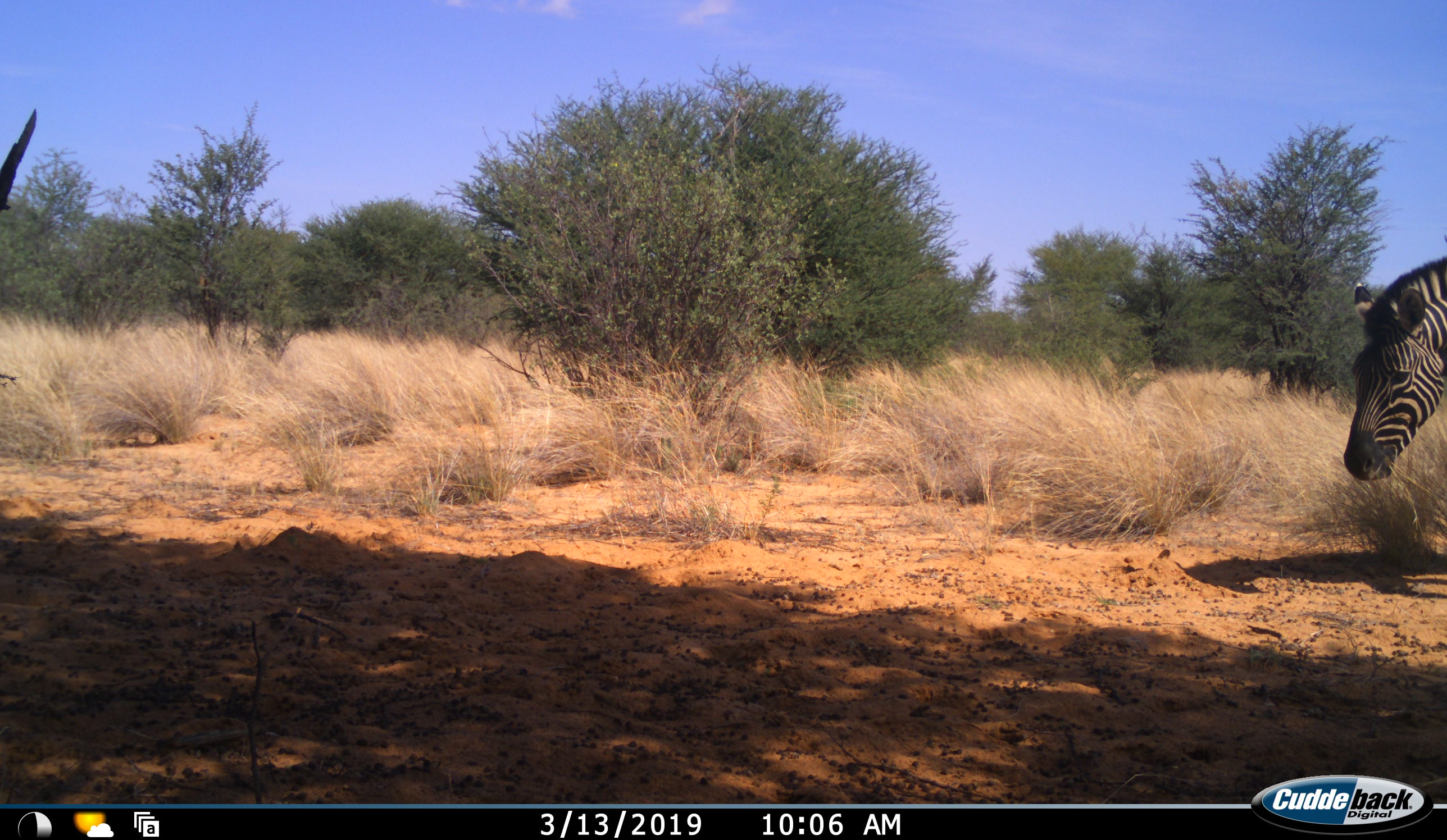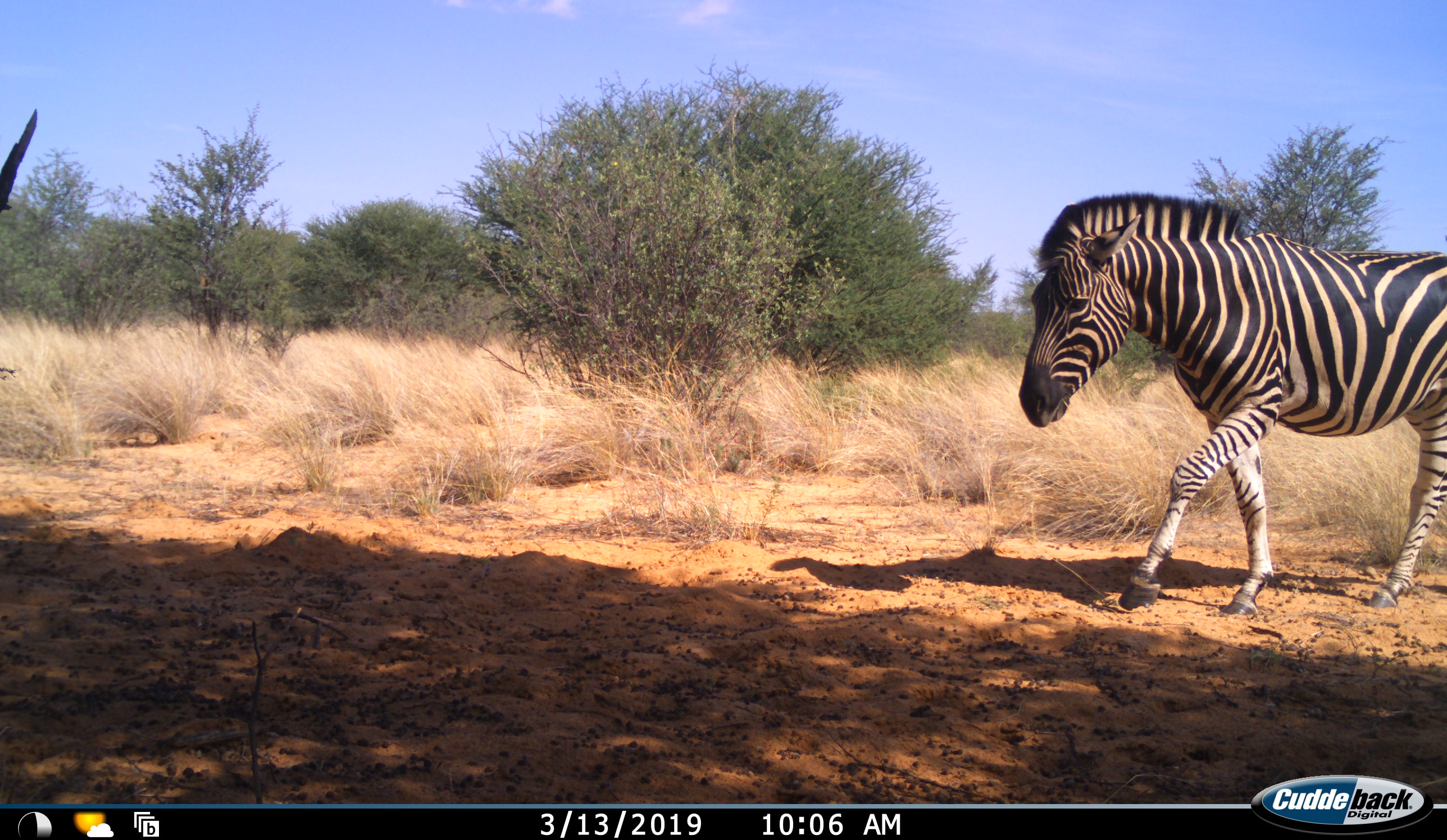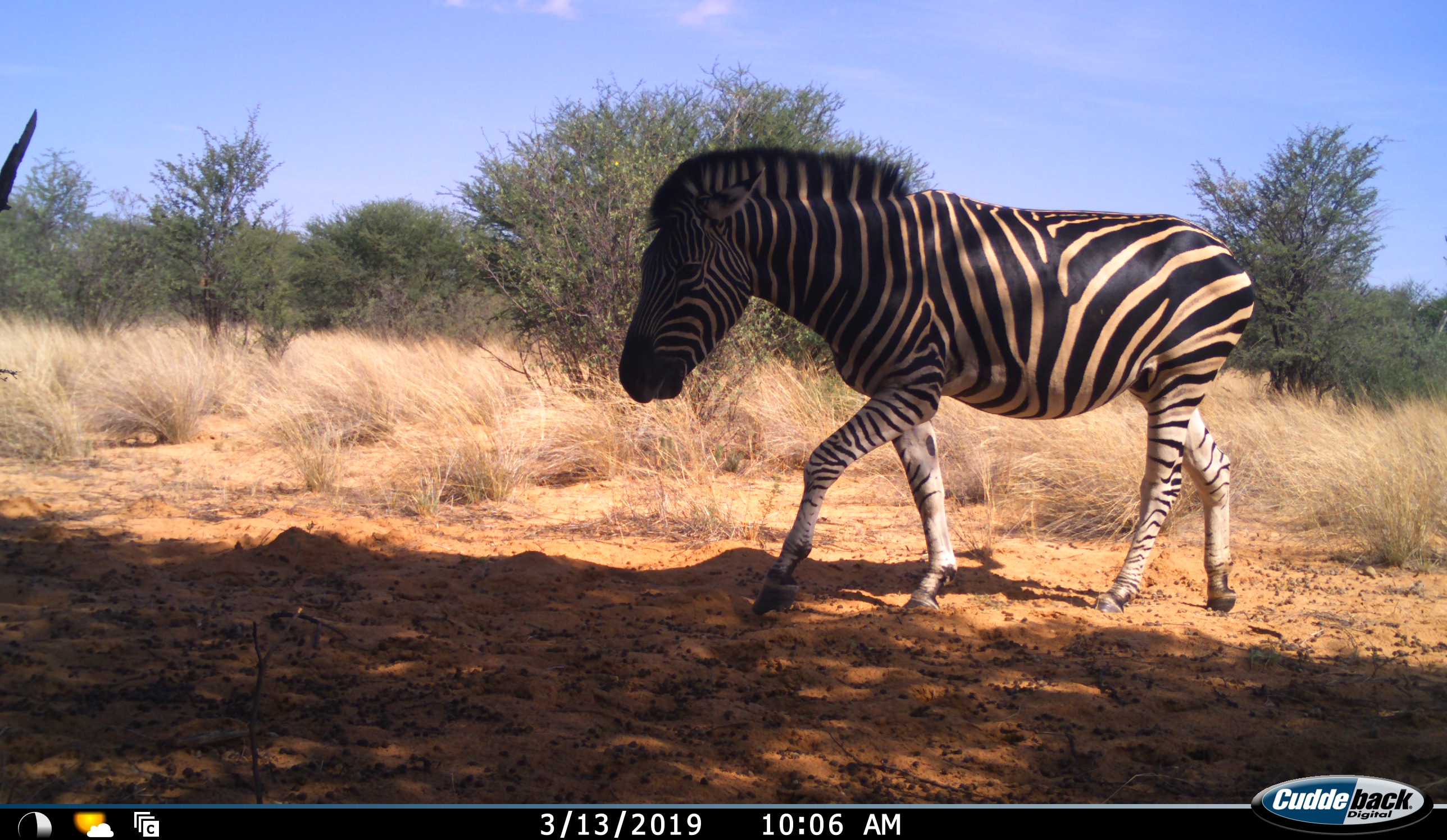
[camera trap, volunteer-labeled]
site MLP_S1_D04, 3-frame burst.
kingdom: Animalia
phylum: Chordata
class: Mammalia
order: Perissodactyla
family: Equidae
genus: Equus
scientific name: Equus quagga burchellii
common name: burchell's zebra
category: zebraburchells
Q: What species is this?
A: Zebraburchells (burchell's zebra) (Equus quagga burchellii).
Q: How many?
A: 1.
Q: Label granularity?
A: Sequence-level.